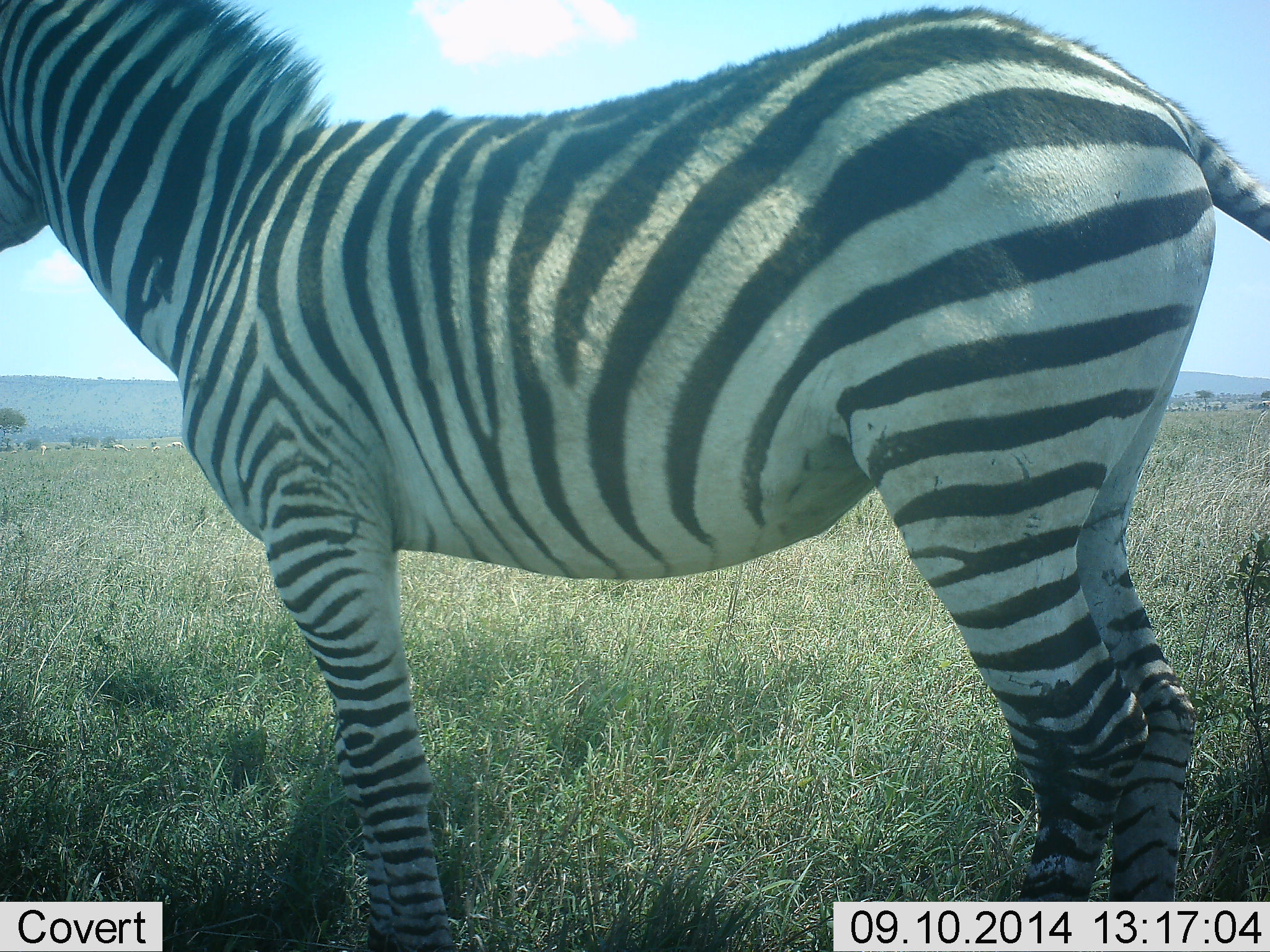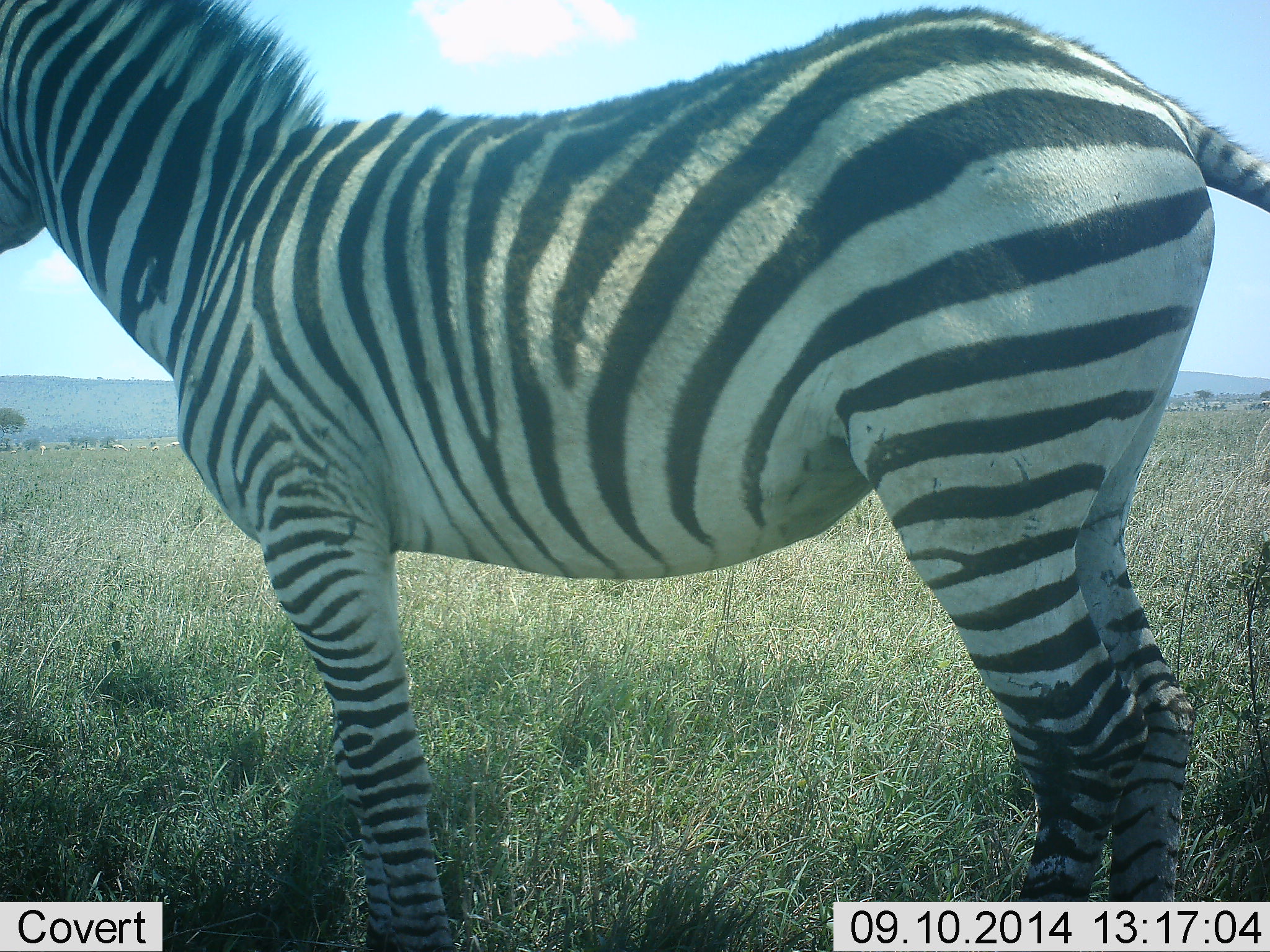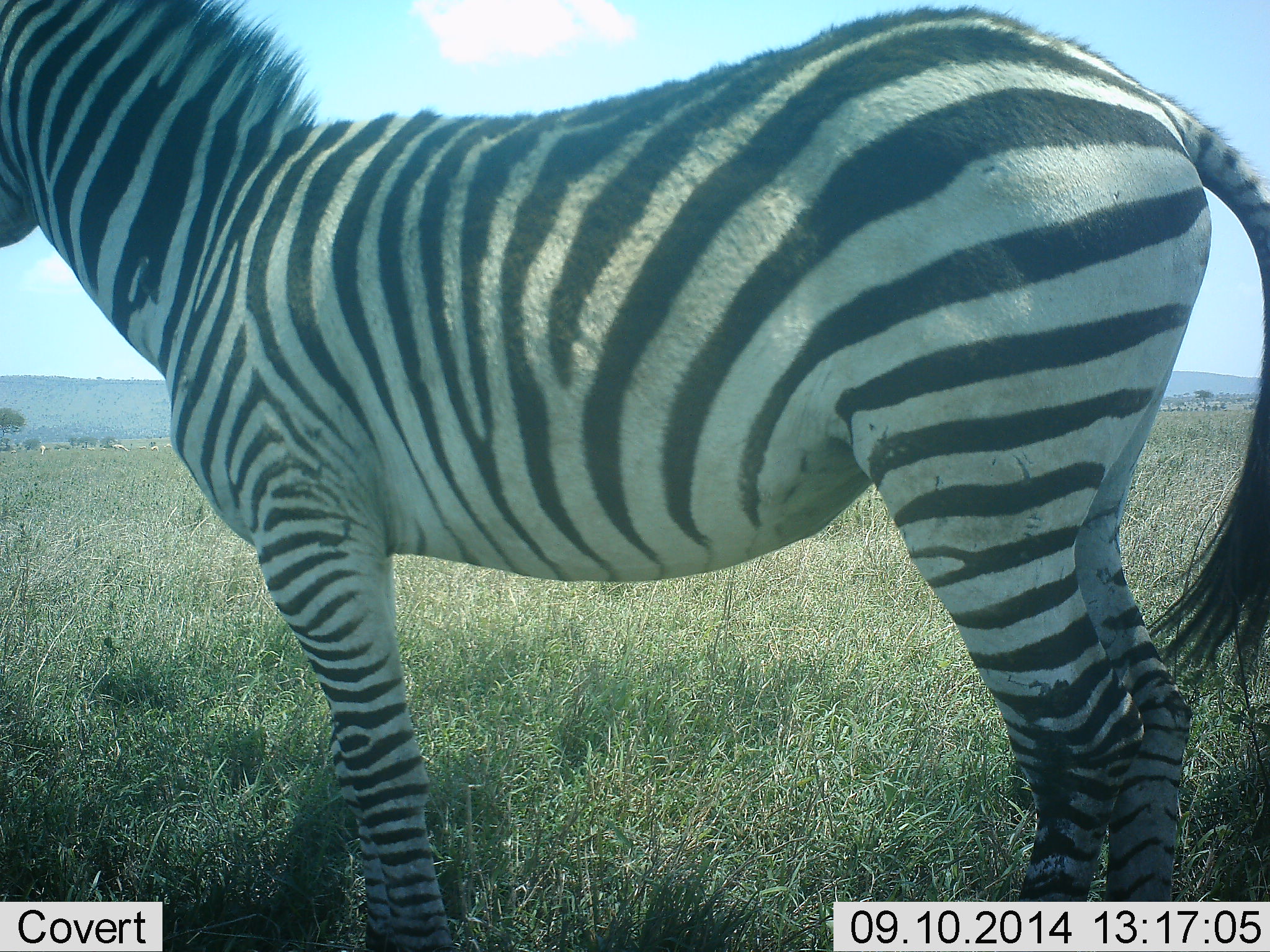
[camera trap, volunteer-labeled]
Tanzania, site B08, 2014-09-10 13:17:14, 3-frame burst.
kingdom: Animalia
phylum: Chordata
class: Mammalia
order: Perissodactyla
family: Equidae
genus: Equus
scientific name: Equus quagga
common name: plains zebra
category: zebra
Zebra (plains zebra) (Equus quagga), count 1. Behavior (volunteer vote fractions): standing 100%, resting 0%, moving 0%, interacting 0%. Young present (vote fraction): 0%. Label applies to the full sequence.